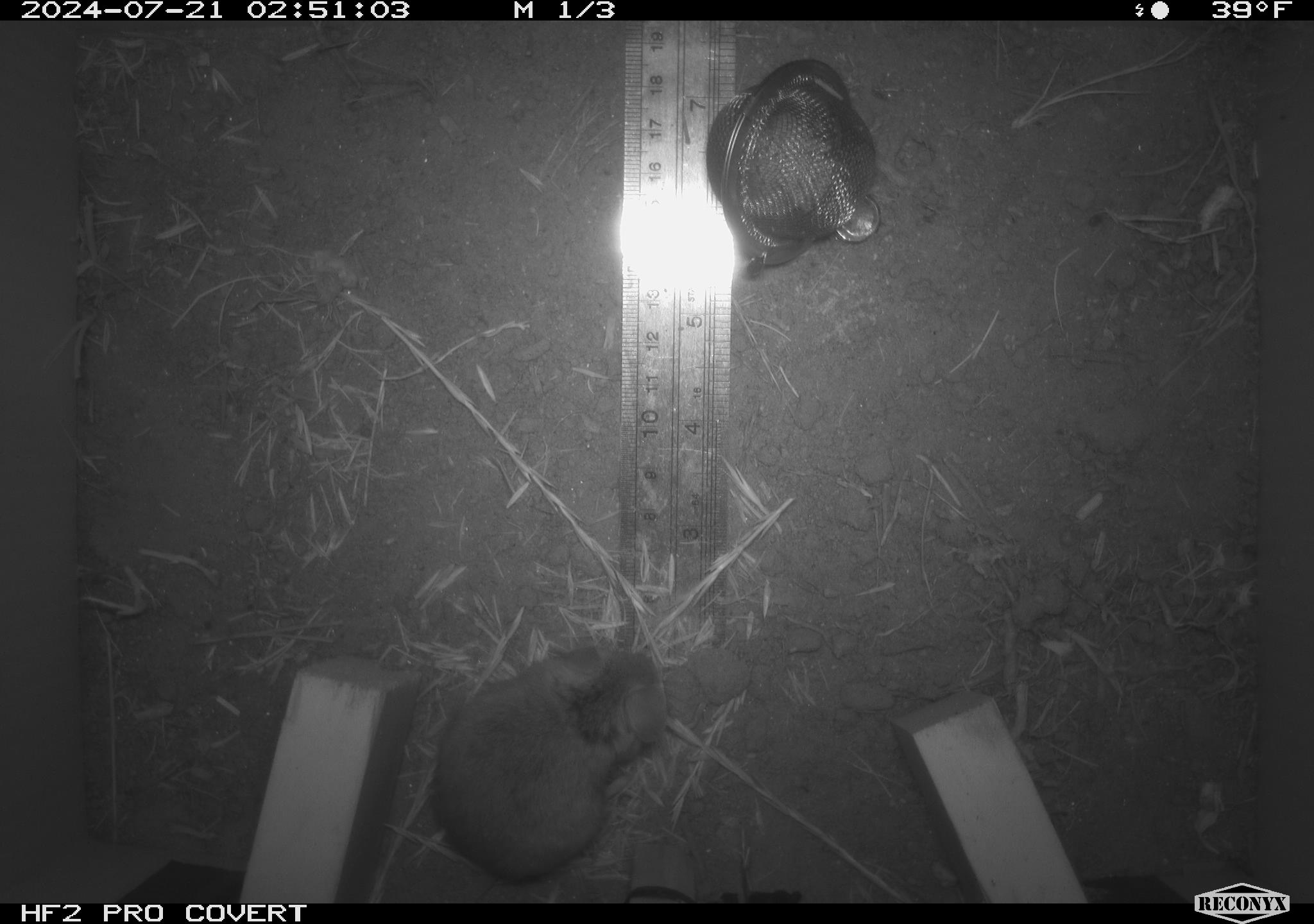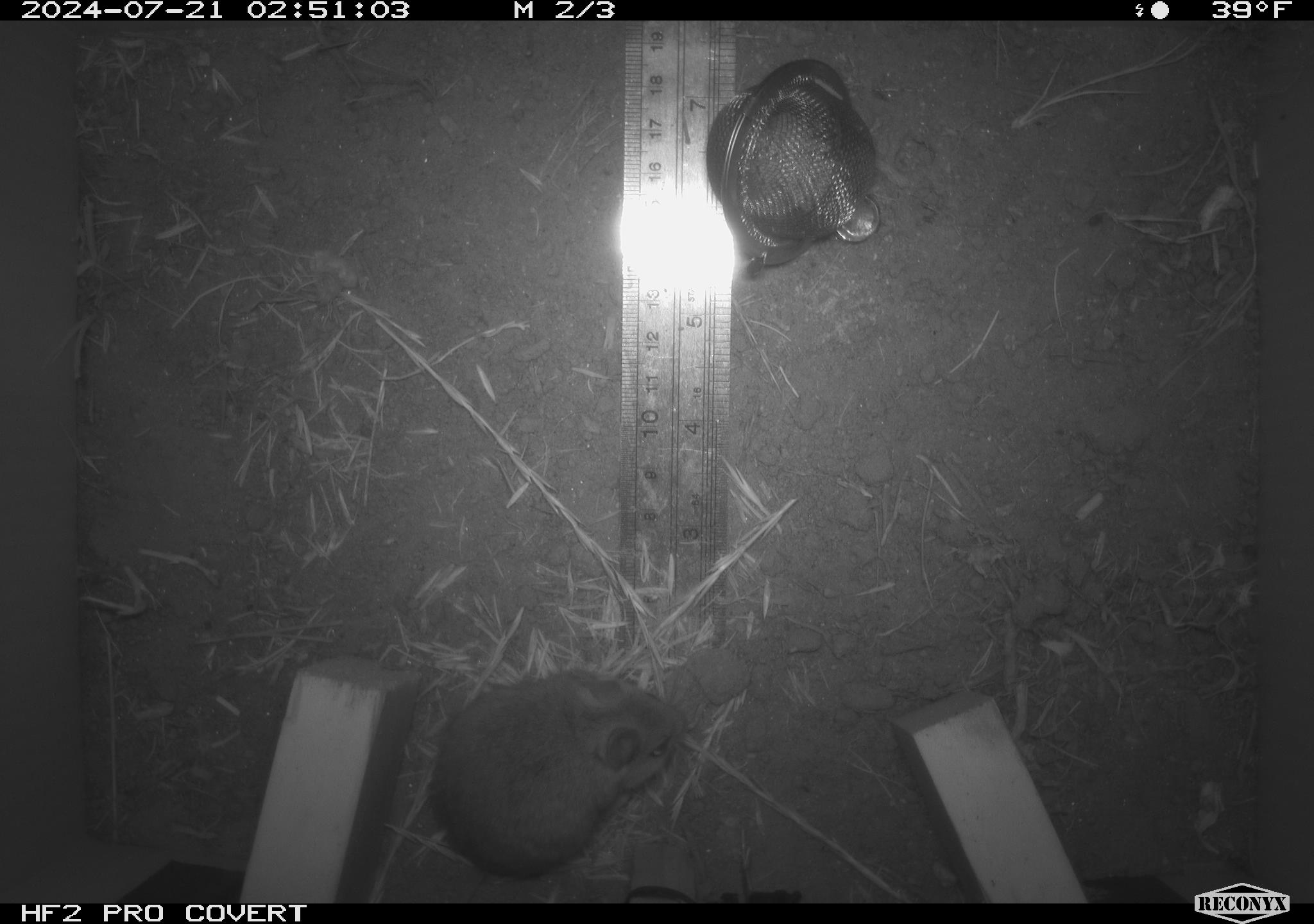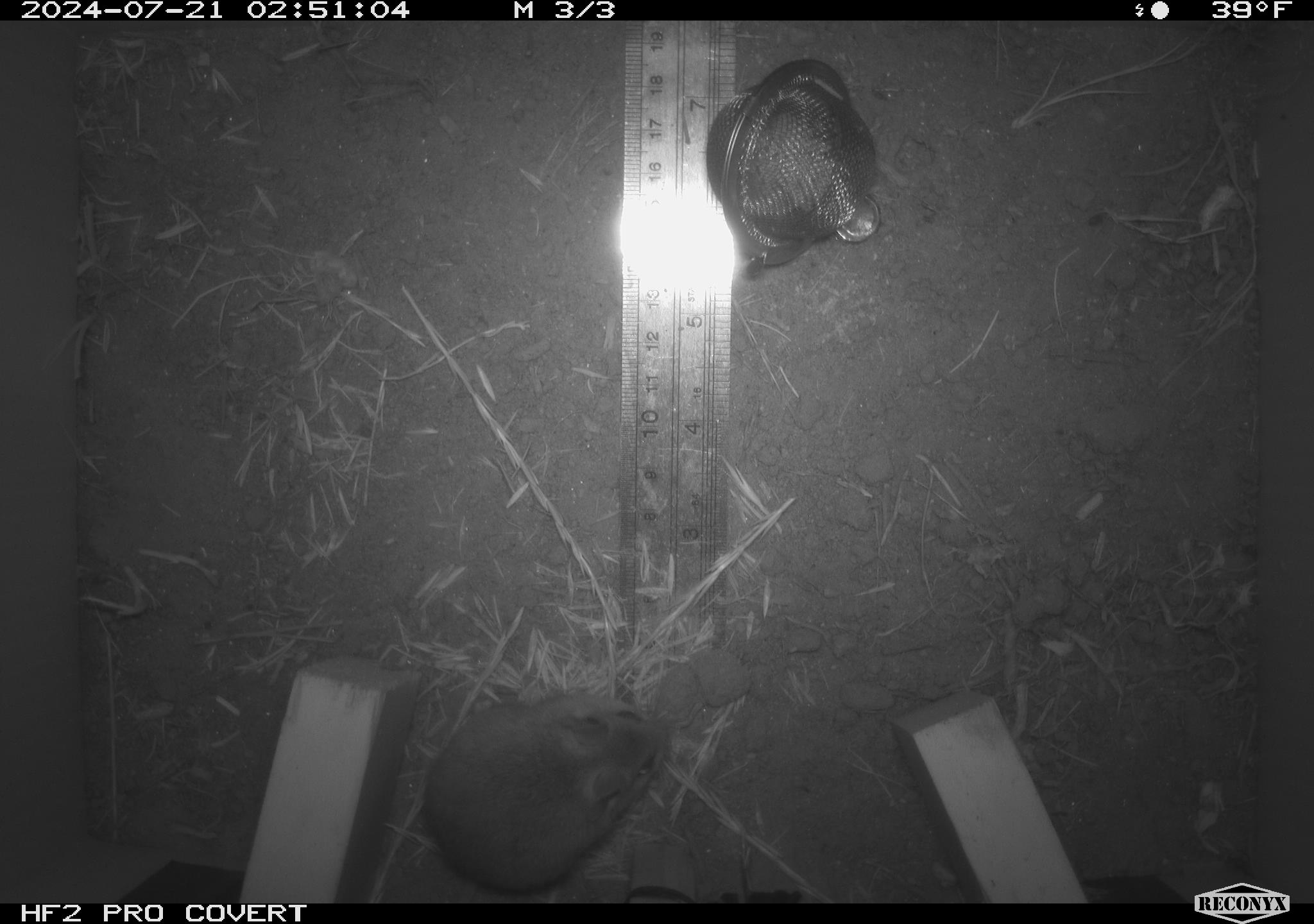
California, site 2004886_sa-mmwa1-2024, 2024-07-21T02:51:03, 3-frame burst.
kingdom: Animalia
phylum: Chordata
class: Mammalia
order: Rodentia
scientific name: Rodentia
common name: mouse species